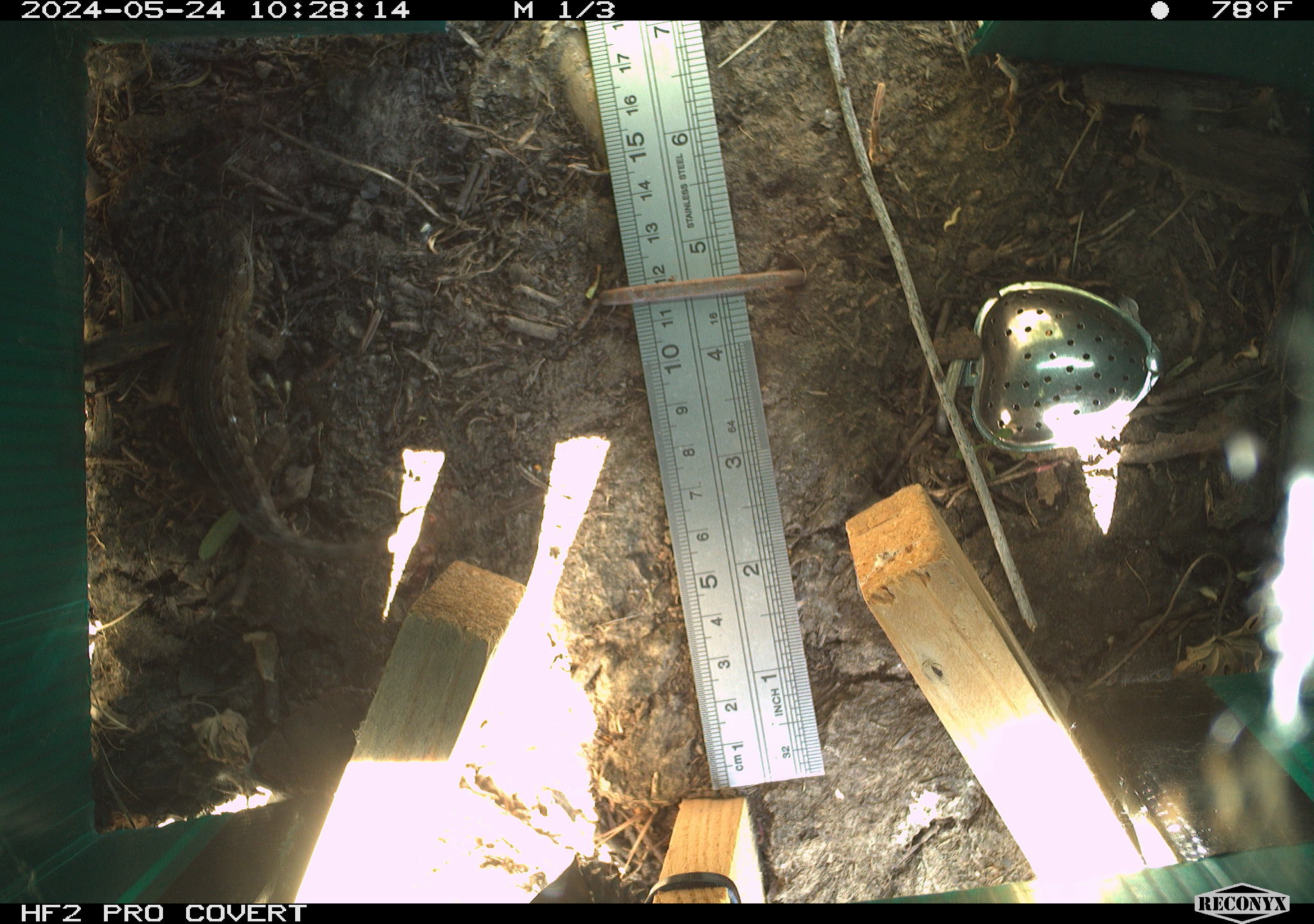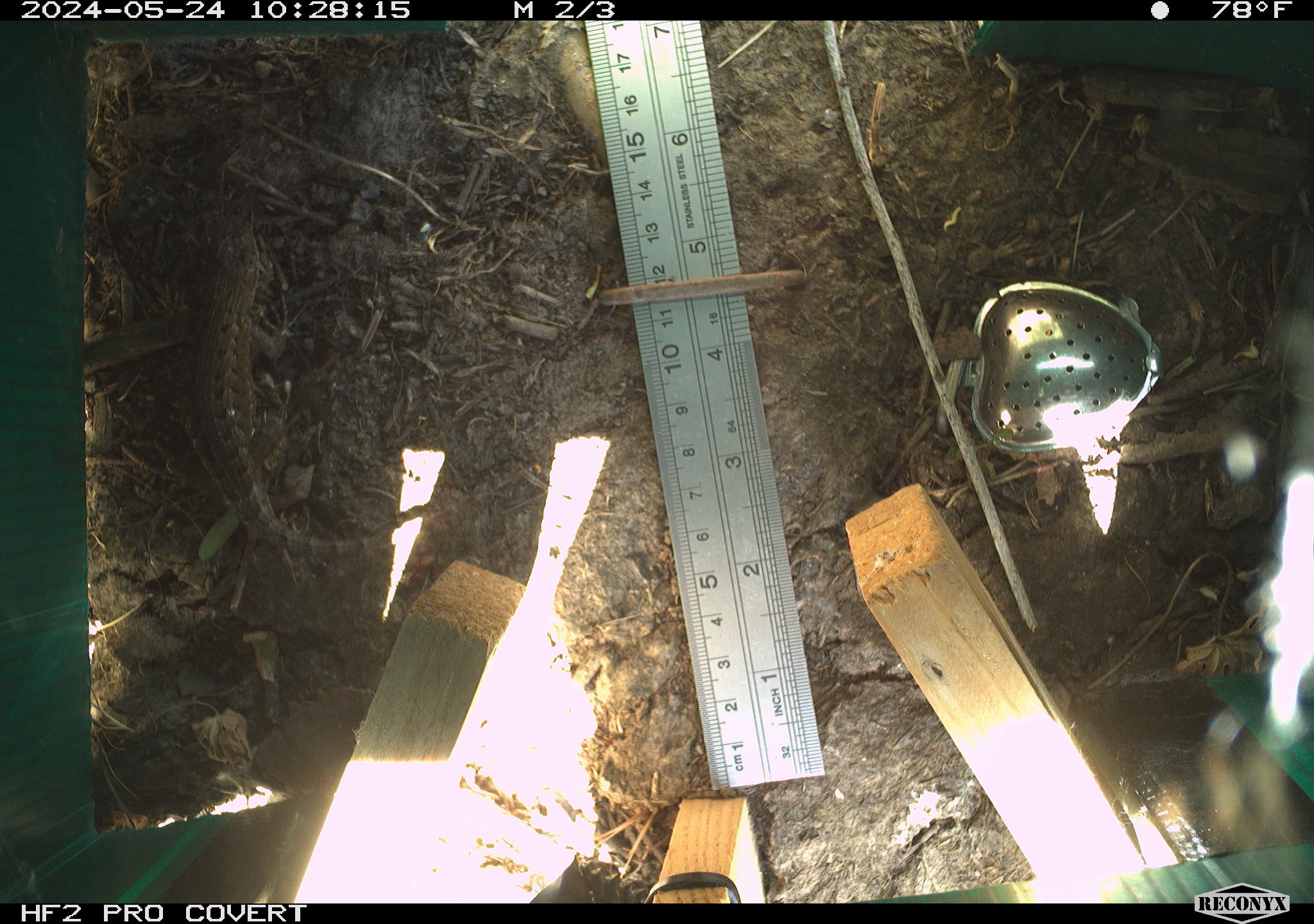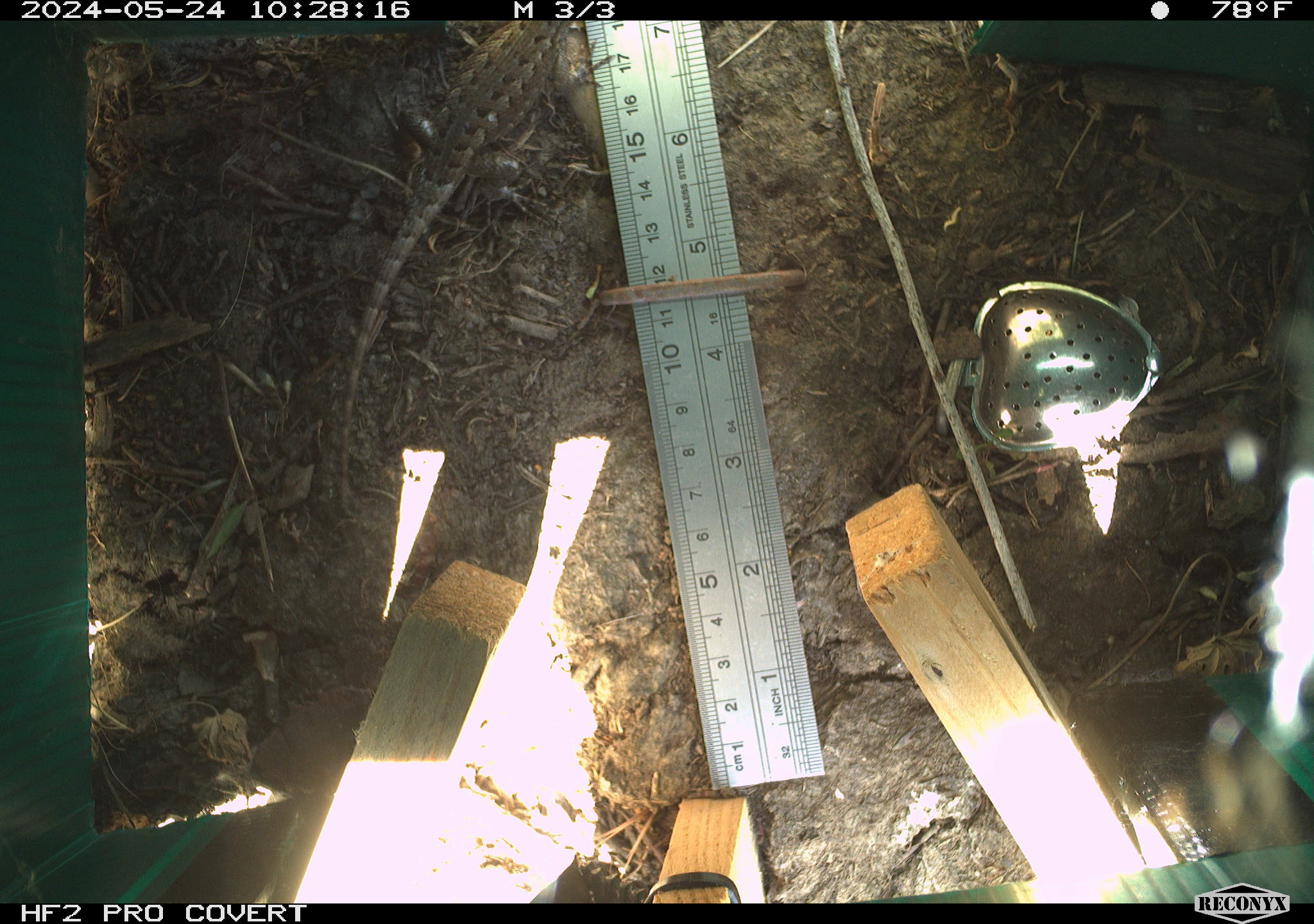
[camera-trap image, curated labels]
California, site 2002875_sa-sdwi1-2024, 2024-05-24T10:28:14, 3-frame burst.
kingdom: Animalia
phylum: Chordata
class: Reptilia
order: Squamata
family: Phrynosomatidae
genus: Sceloporus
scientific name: Sceloporus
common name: spiny lizards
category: sceloporus species